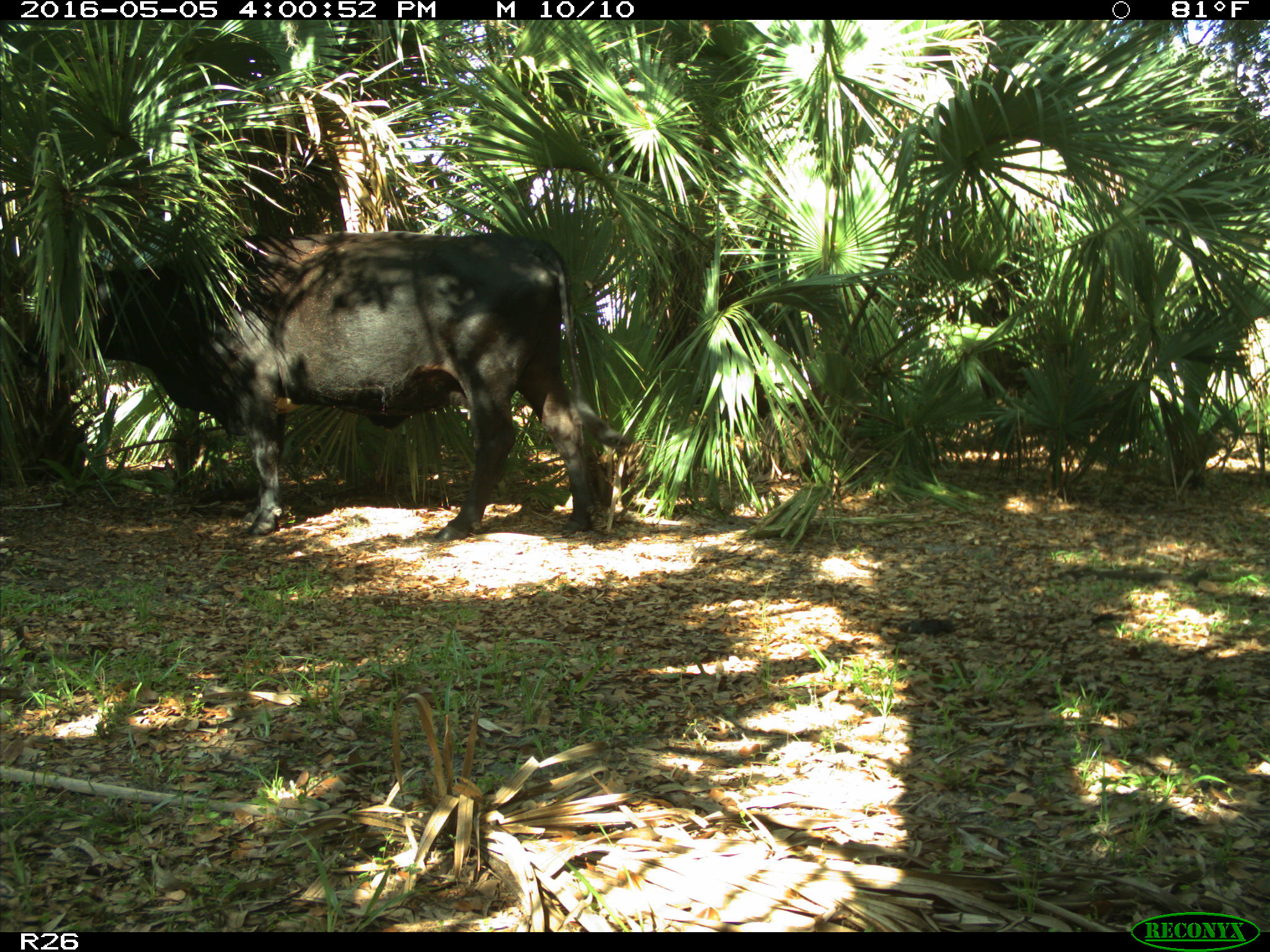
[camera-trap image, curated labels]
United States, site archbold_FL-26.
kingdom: Animalia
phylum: Chordata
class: Mammalia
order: Artiodactyla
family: Bovidae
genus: Bos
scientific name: Bos taurus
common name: domestic cow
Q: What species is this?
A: Bos taurus (domestic cow).